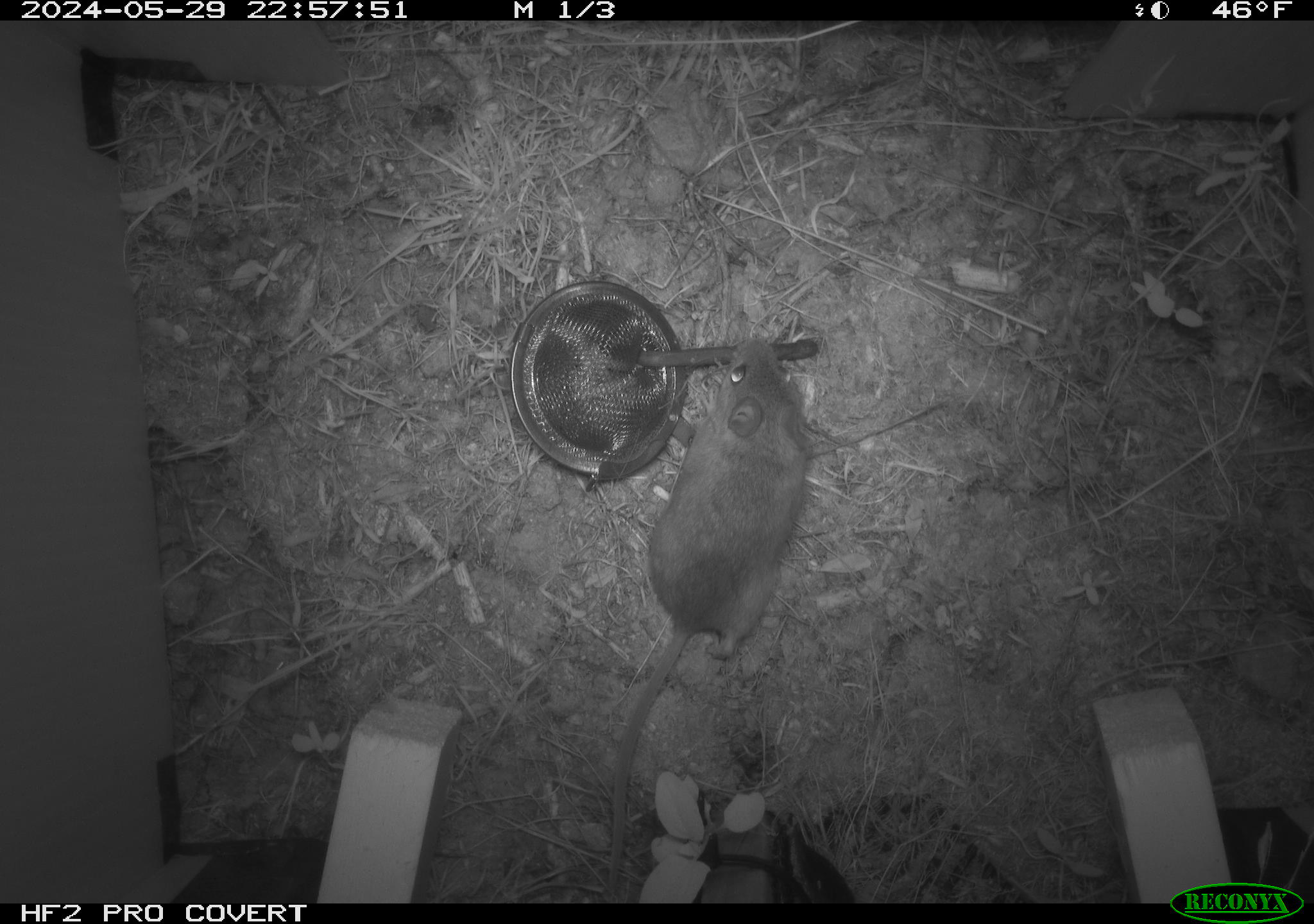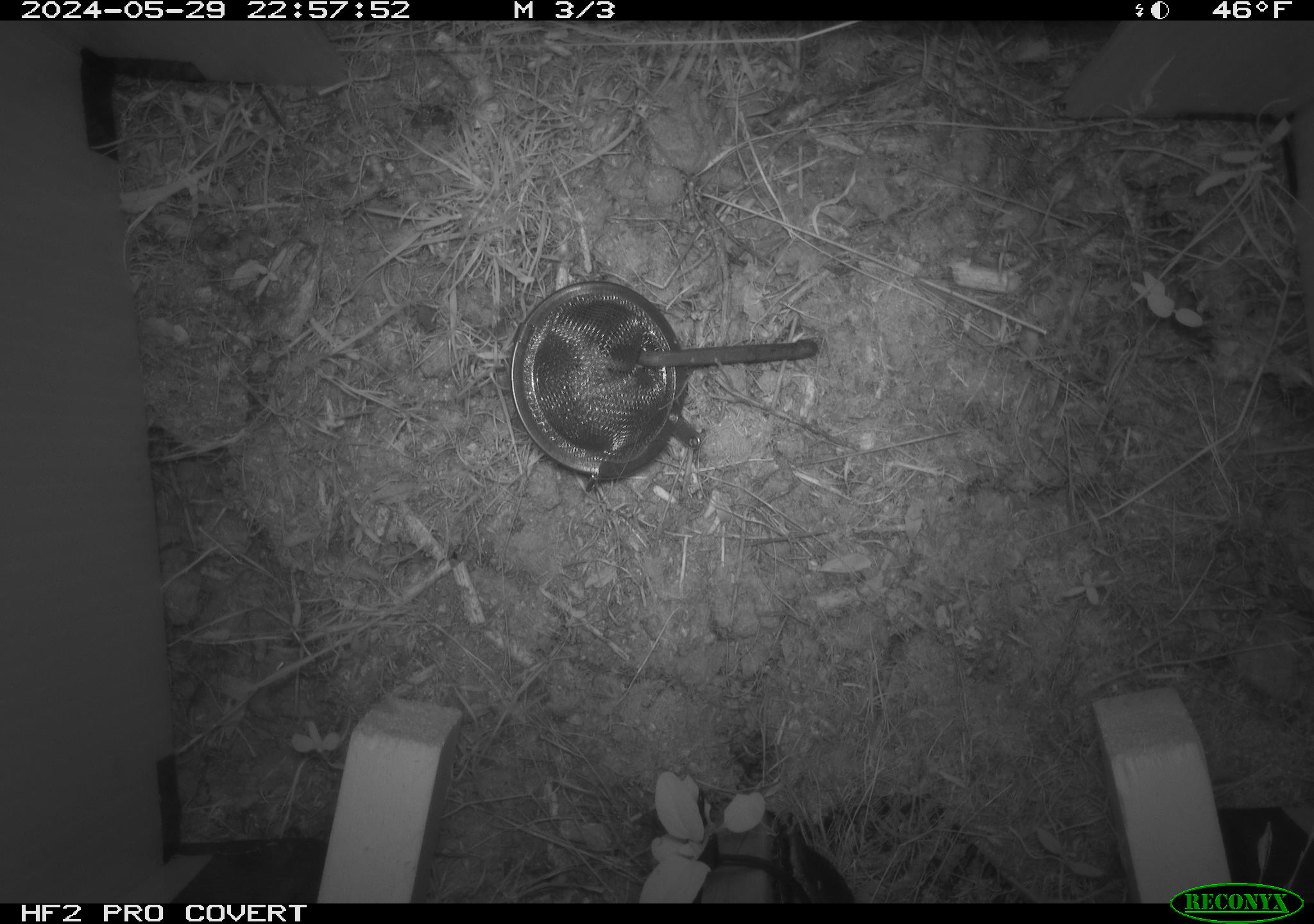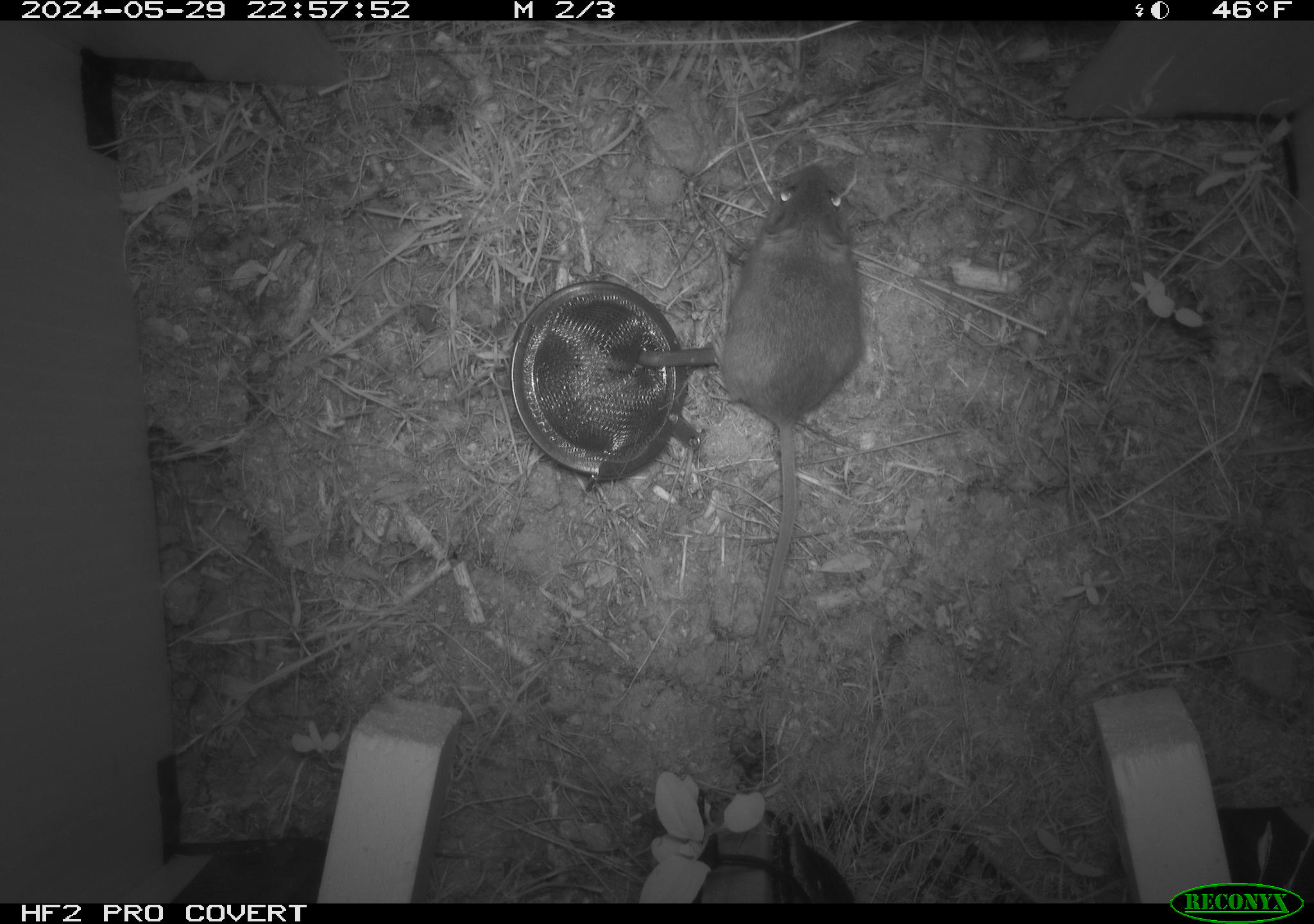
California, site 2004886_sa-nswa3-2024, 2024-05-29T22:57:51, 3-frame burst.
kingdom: Animalia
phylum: Chordata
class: Mammalia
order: Rodentia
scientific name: Rodentia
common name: rodent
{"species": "rodent (Rodentia)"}